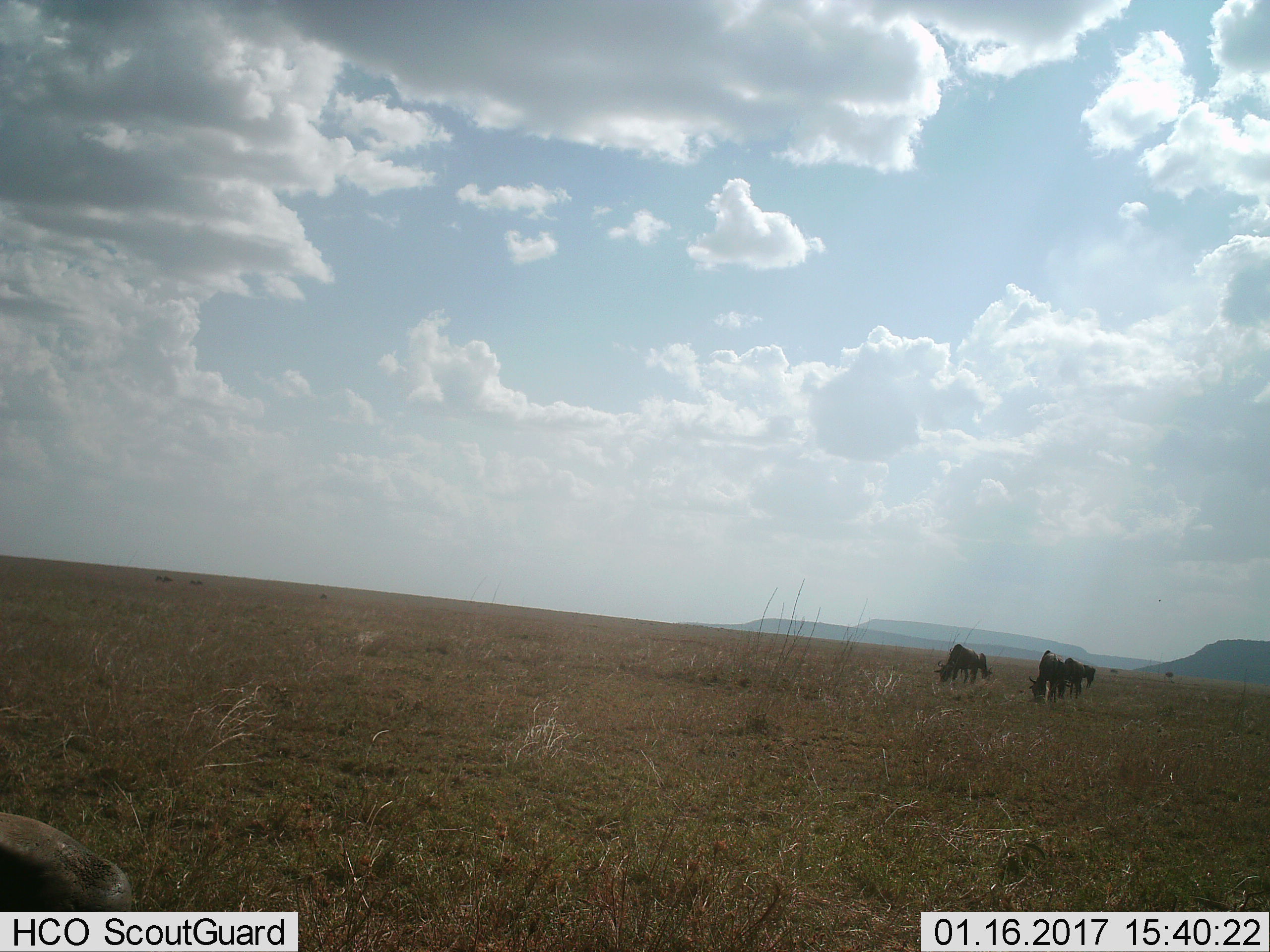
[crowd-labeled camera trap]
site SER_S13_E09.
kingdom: Animalia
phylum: Chordata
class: Mammalia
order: Artiodactyla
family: Bovidae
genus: Connochaetes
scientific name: Connochaetes taurinus taurinus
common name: blue wildebeest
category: wildebeestblue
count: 7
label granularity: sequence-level